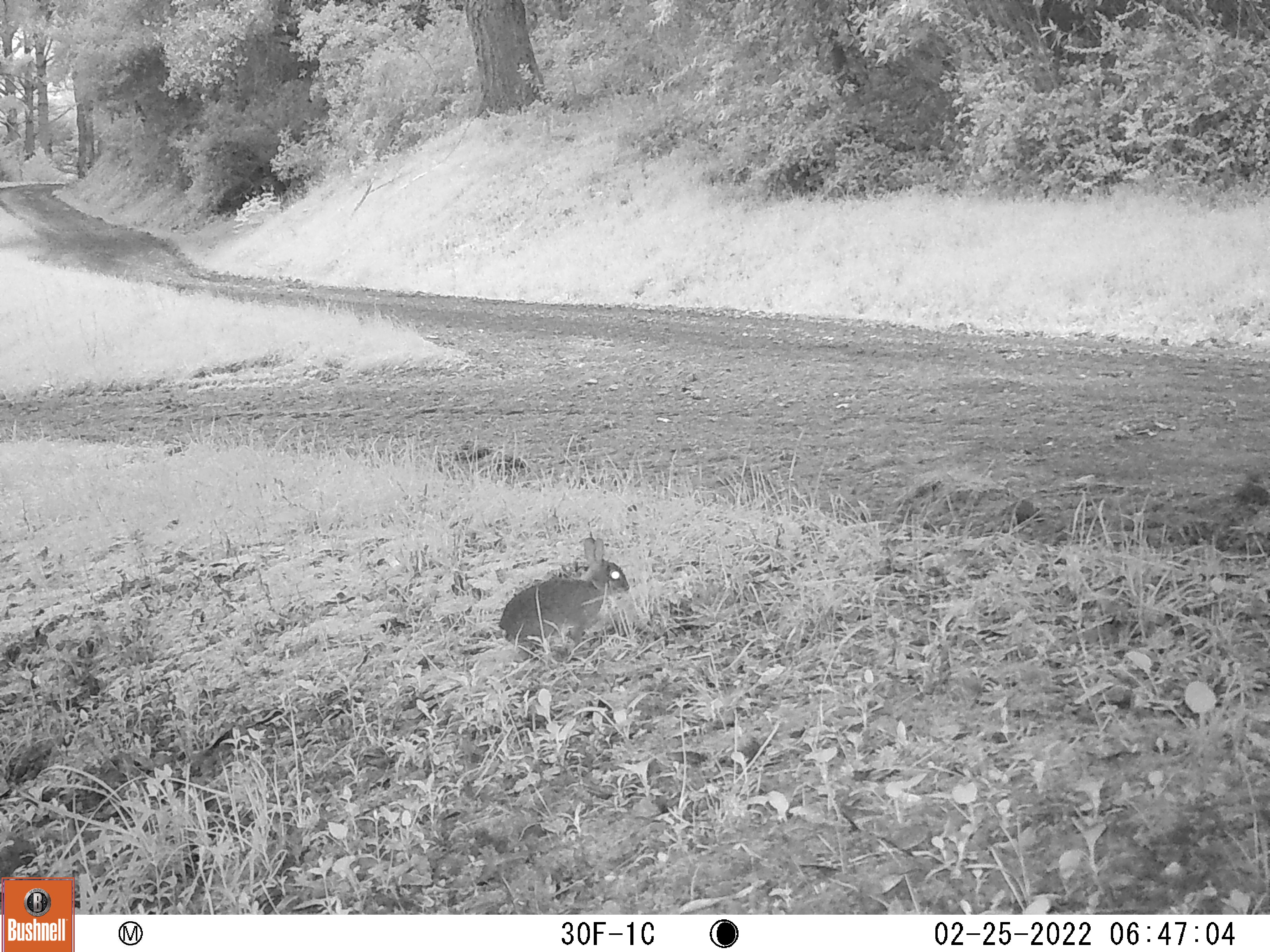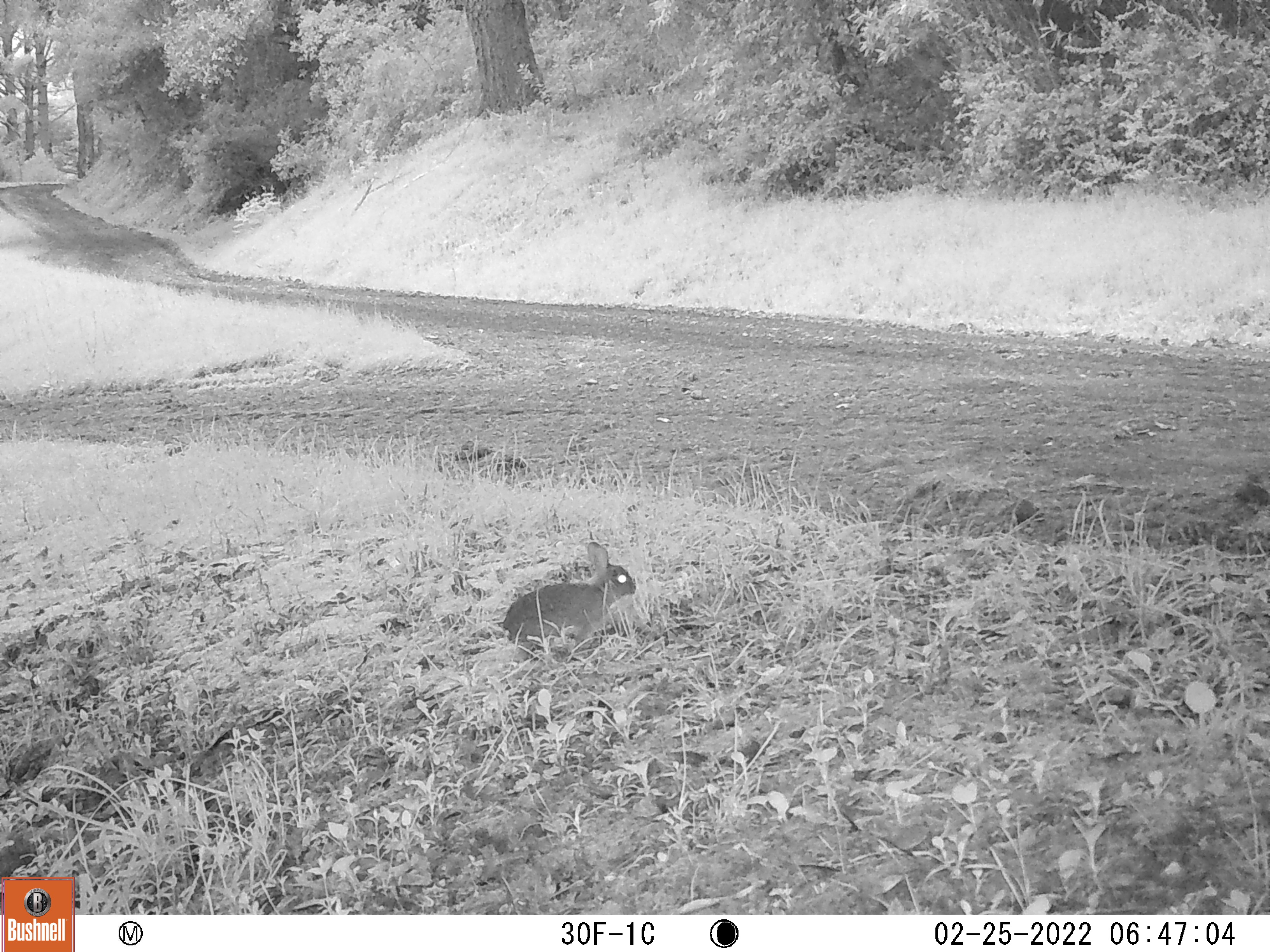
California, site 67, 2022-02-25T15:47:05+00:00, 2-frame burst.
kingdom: Animalia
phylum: Chordata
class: Mammalia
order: Lagomorpha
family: Leporidae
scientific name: Leporidae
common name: rabbit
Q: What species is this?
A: Rabbit (Leporidae).